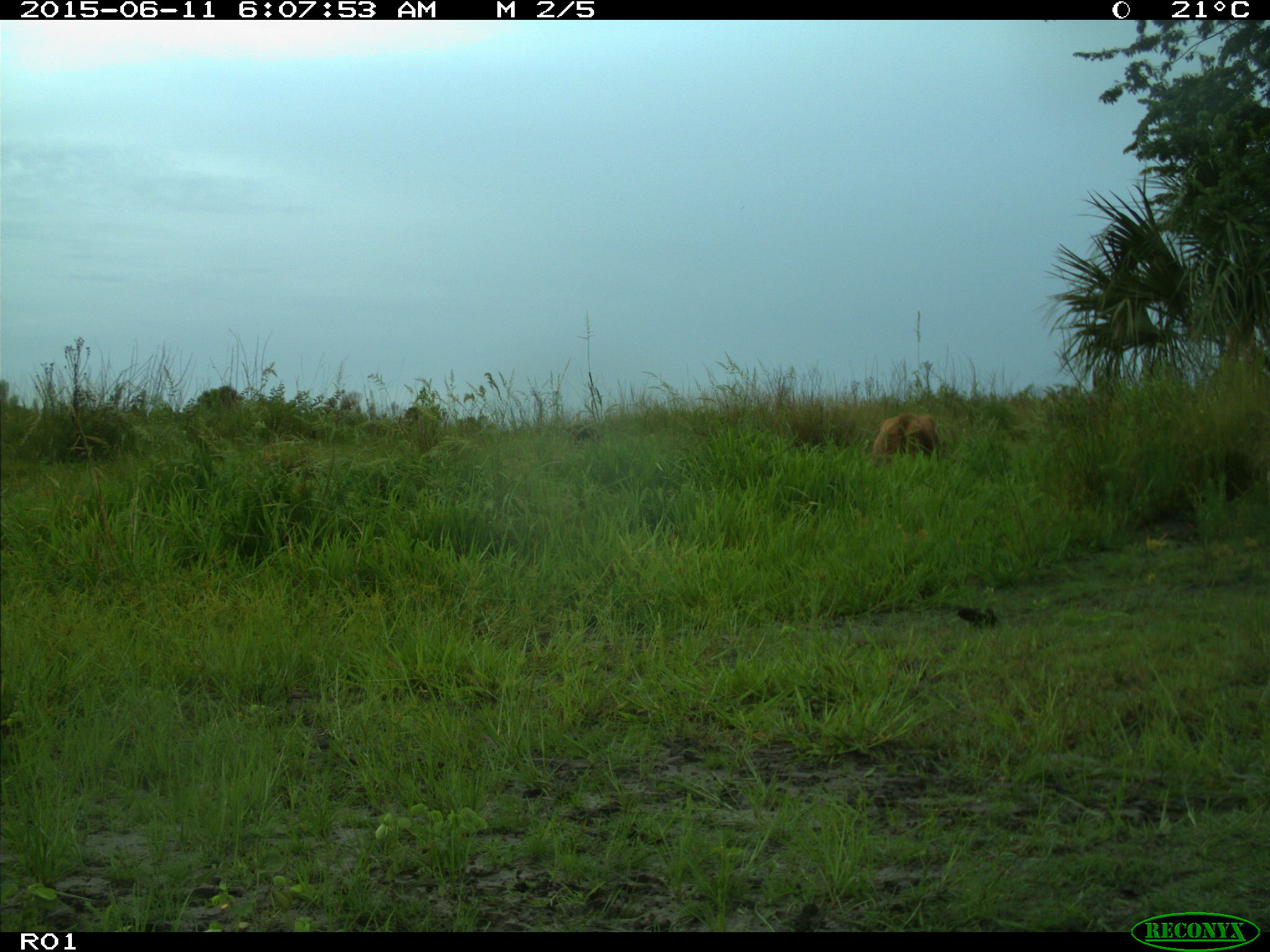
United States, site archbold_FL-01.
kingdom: Animalia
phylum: Chordata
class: Mammalia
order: Artiodactyla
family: Bovidae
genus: Bos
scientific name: Bos taurus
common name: domestic cow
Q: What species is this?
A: Bos taurus (domestic cow).